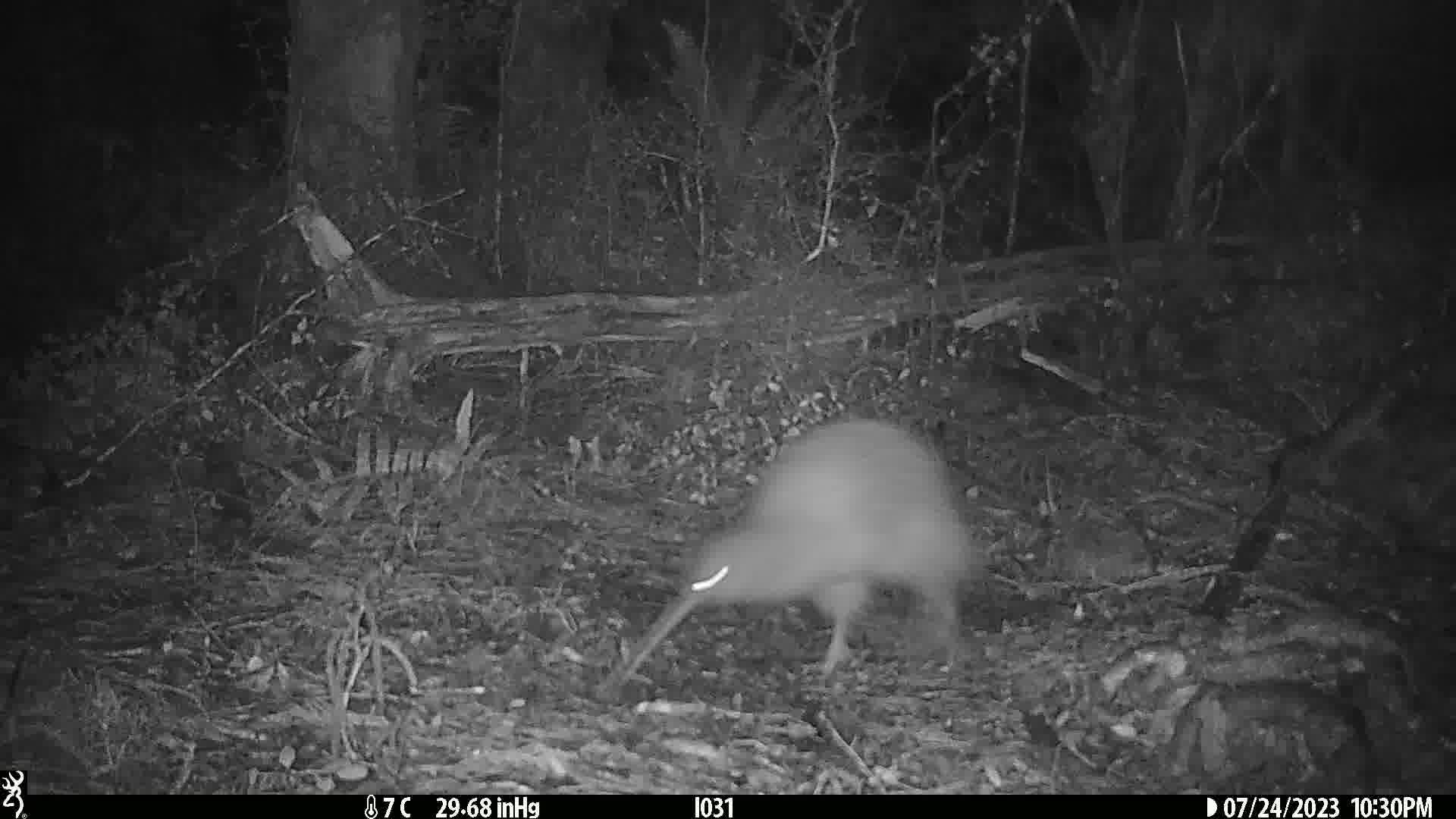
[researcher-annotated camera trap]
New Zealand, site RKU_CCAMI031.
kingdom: Animalia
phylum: Chordata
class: Aves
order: Apterygiformes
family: Apterygidae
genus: Apteryx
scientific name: Apteryx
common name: kiwi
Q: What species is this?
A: Kiwi (Apteryx).